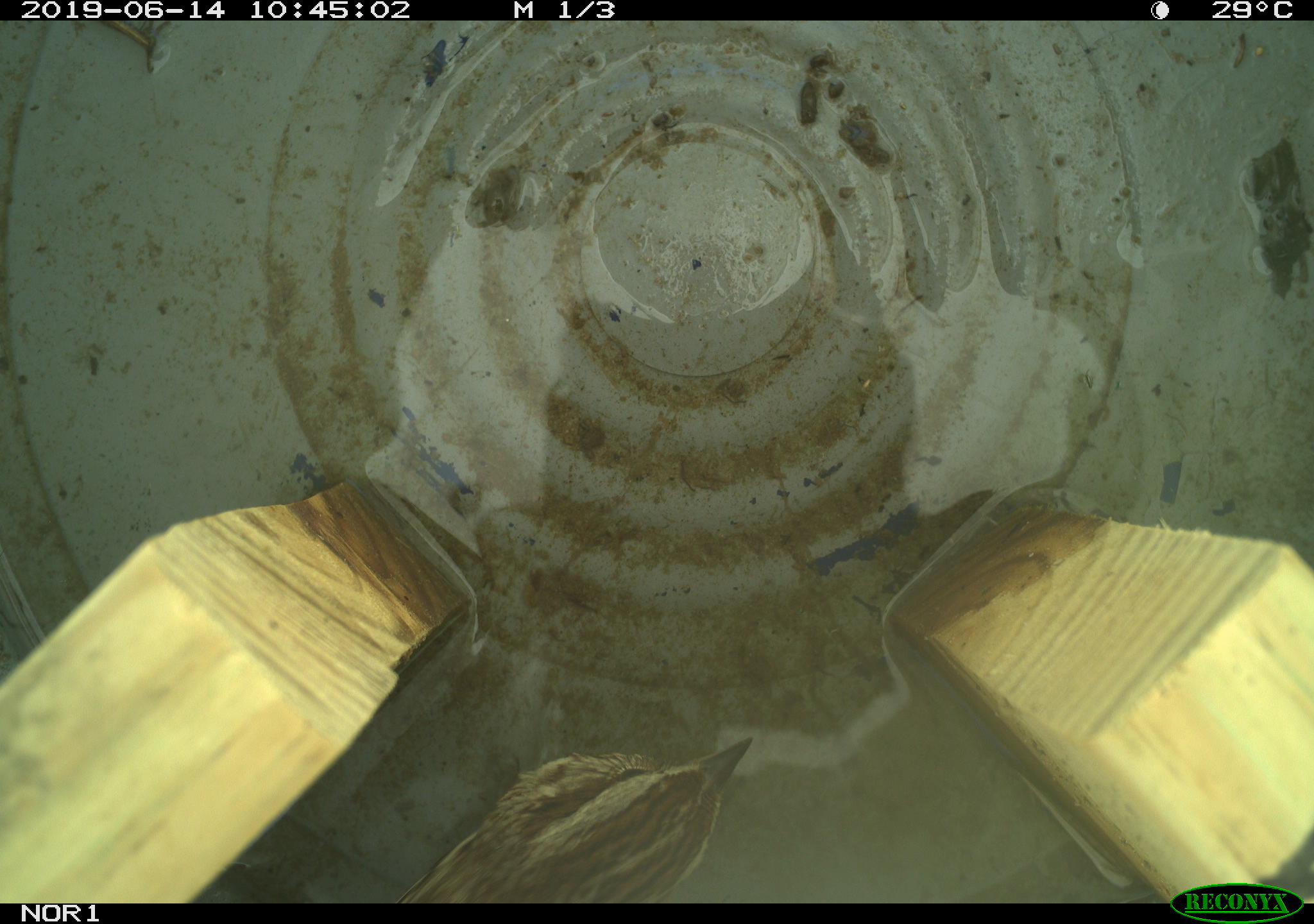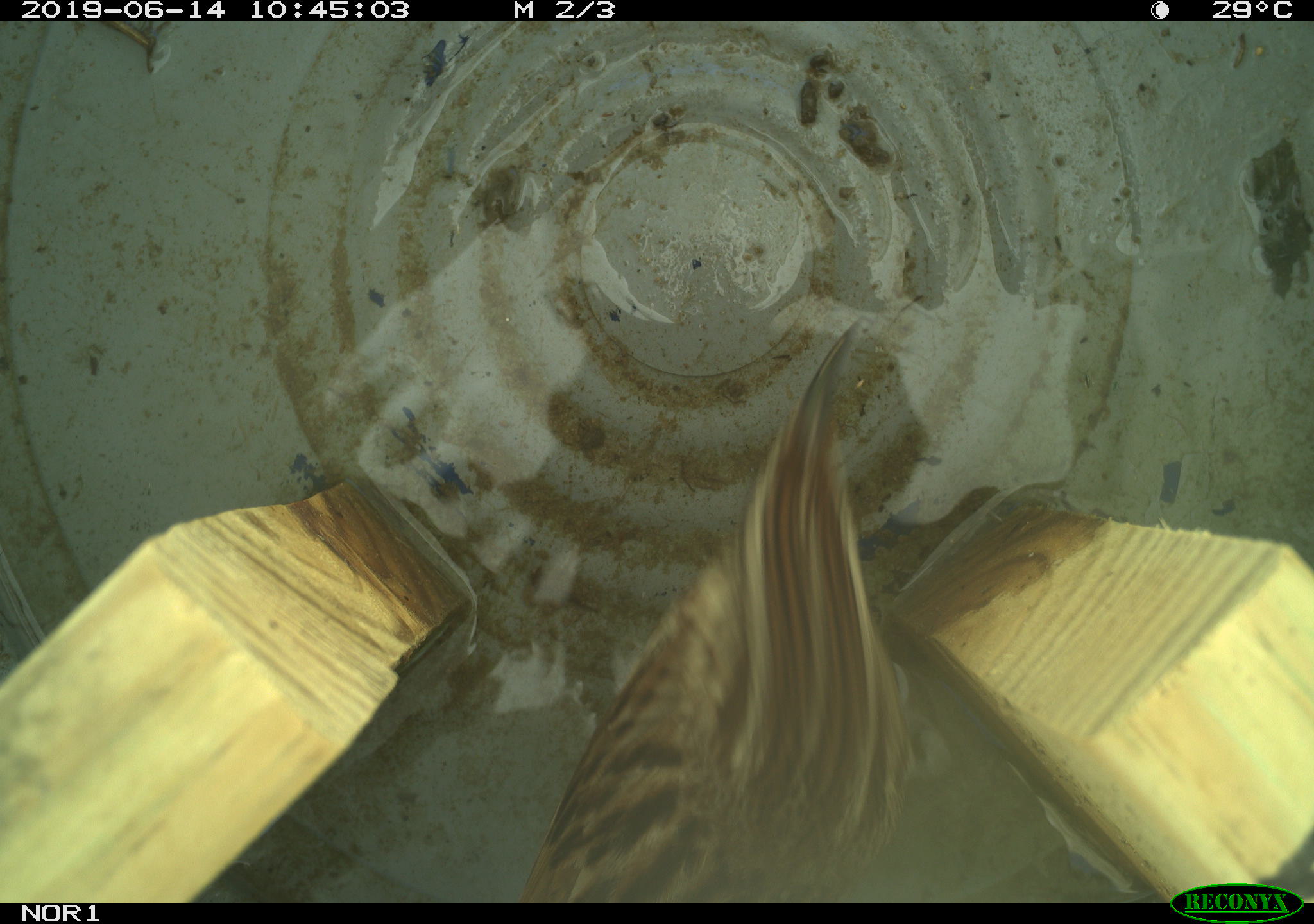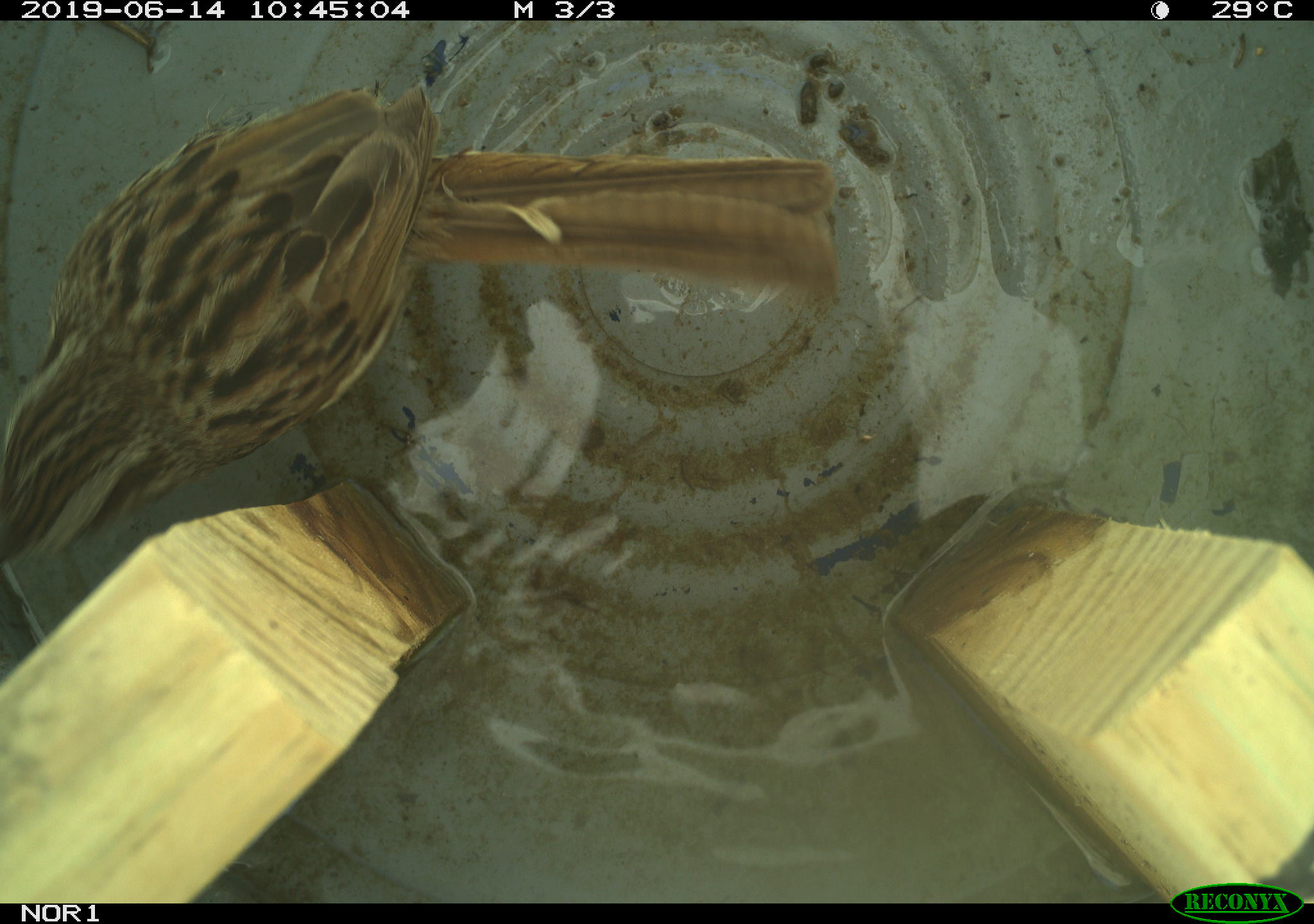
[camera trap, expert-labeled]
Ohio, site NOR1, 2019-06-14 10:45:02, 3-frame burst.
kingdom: Animalia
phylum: Chordata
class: Aves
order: Passeriformes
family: Passerellidae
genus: Melospiza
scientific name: Melospiza melodia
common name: song sparrow